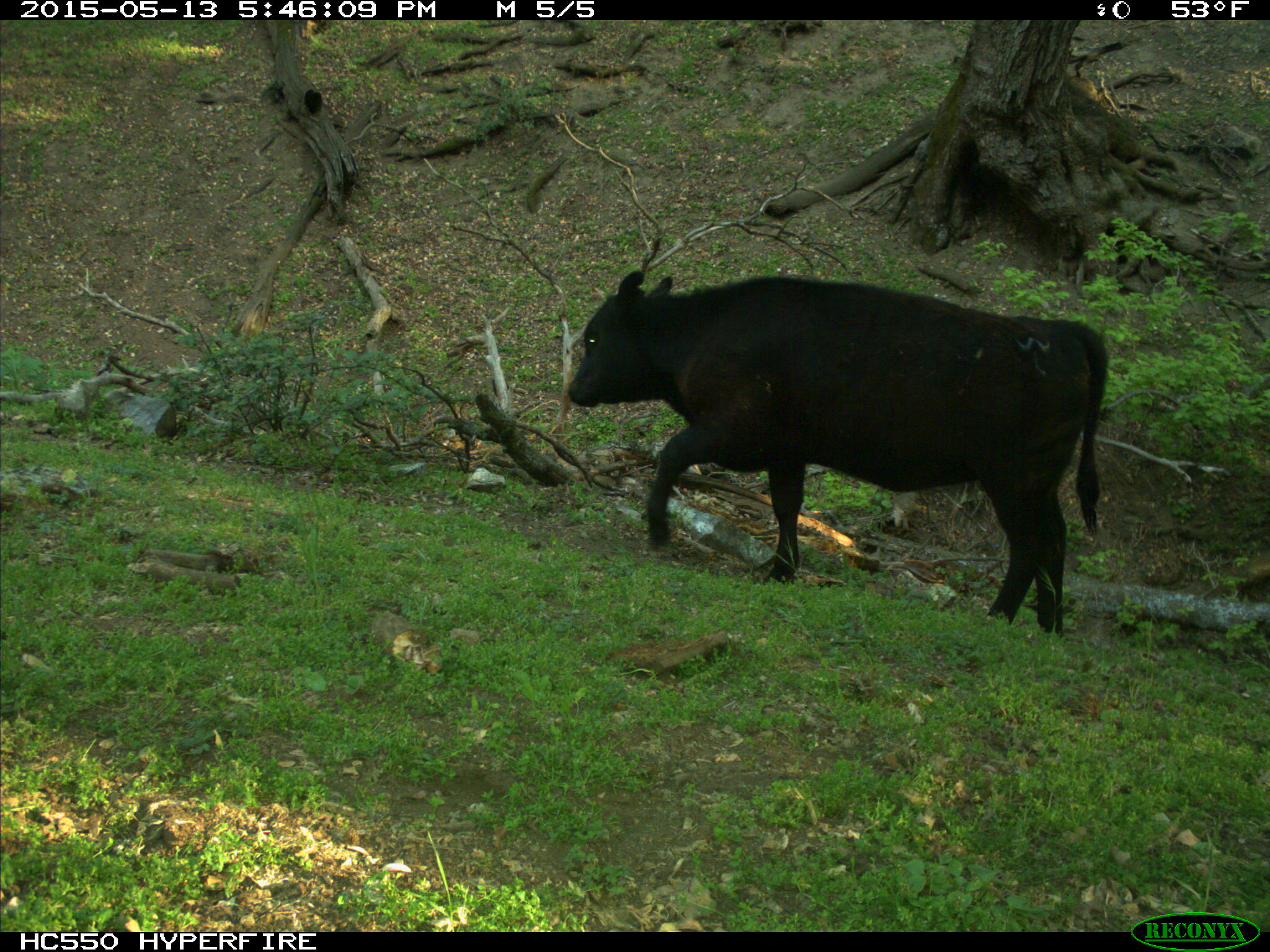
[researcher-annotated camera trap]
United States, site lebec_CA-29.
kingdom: Animalia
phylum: Chordata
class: Mammalia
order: Artiodactyla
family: Bovidae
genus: Bos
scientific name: Bos taurus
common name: domestic cow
Bos taurus (domestic cow).